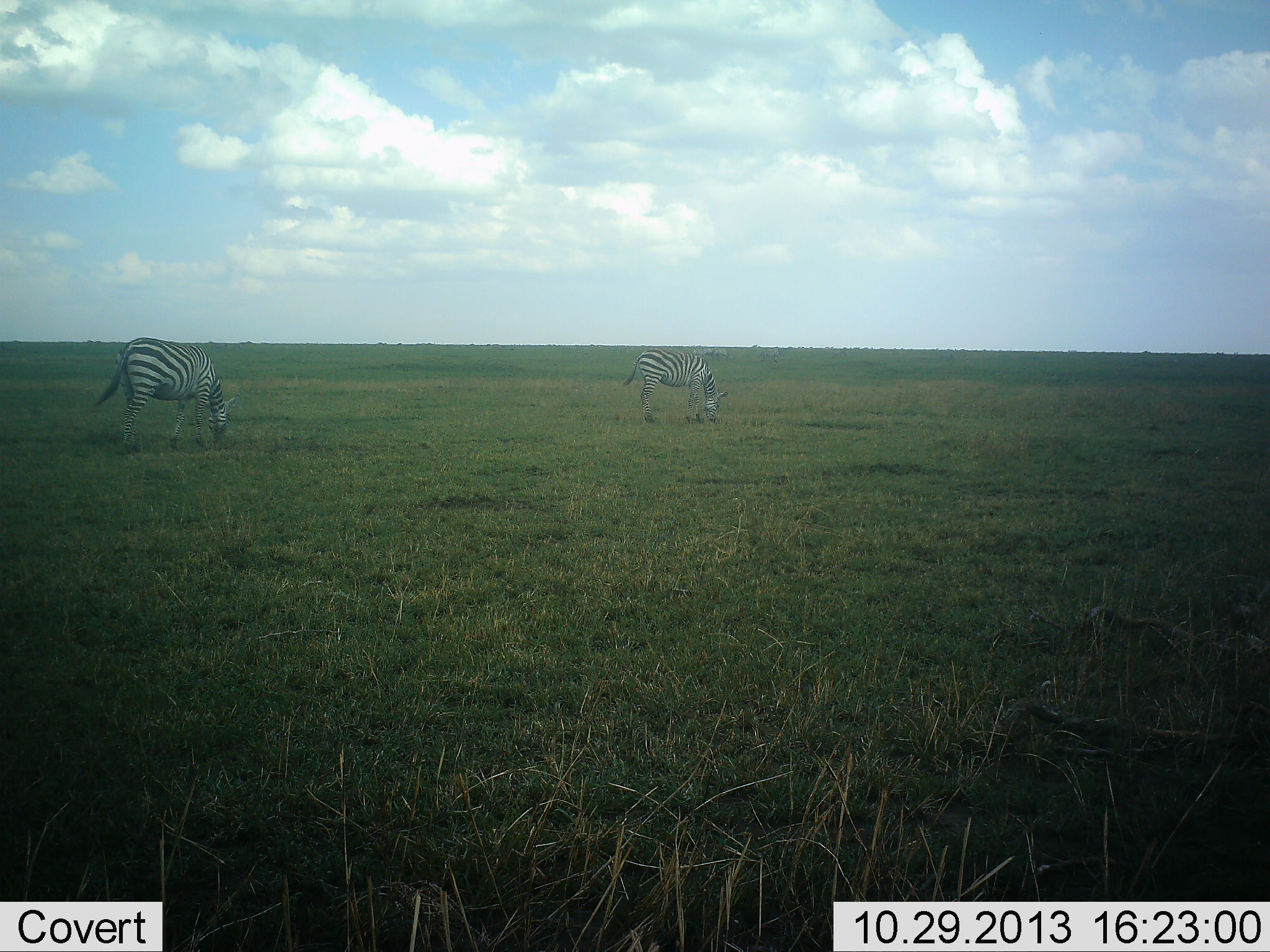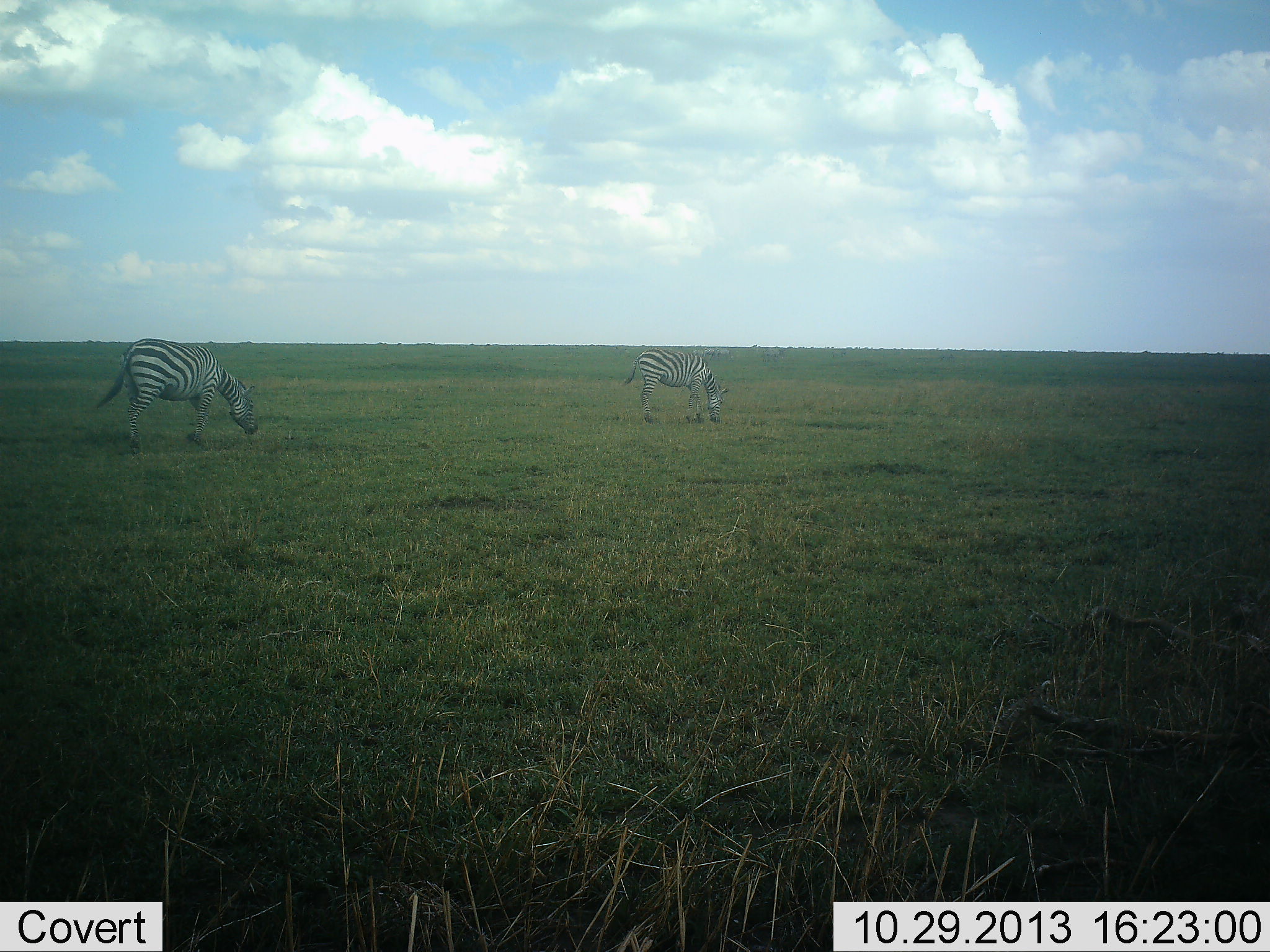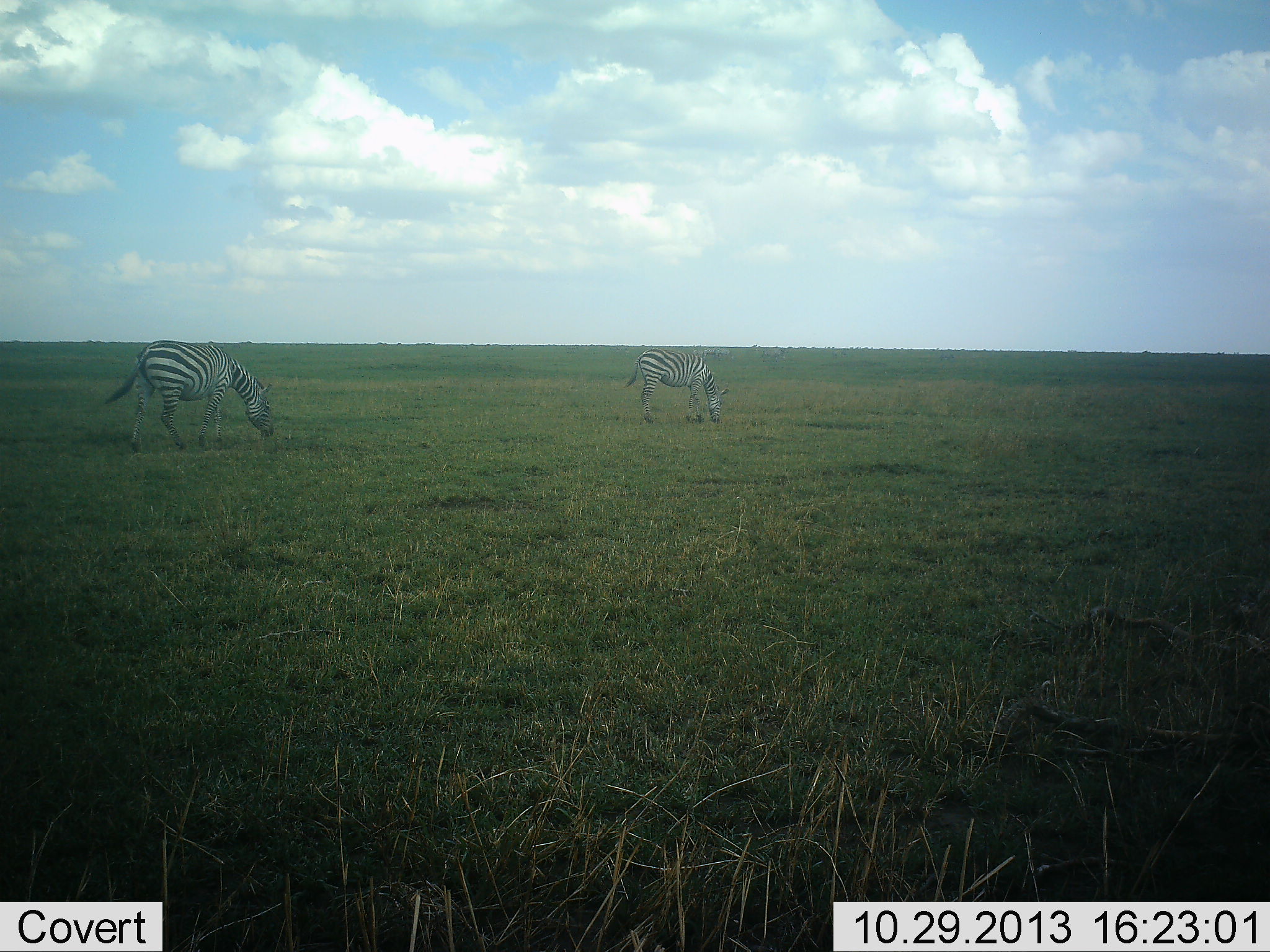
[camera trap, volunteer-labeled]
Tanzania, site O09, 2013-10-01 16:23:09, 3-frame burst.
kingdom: Animalia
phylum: Chordata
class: Mammalia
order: Perissodactyla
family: Equidae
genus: Equus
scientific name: Equus quagga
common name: plains zebra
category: zebra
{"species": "zebra (plains zebra) (Equus quagga)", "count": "2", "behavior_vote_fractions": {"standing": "32%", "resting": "3%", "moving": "24%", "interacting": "3%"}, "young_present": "0%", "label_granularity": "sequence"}